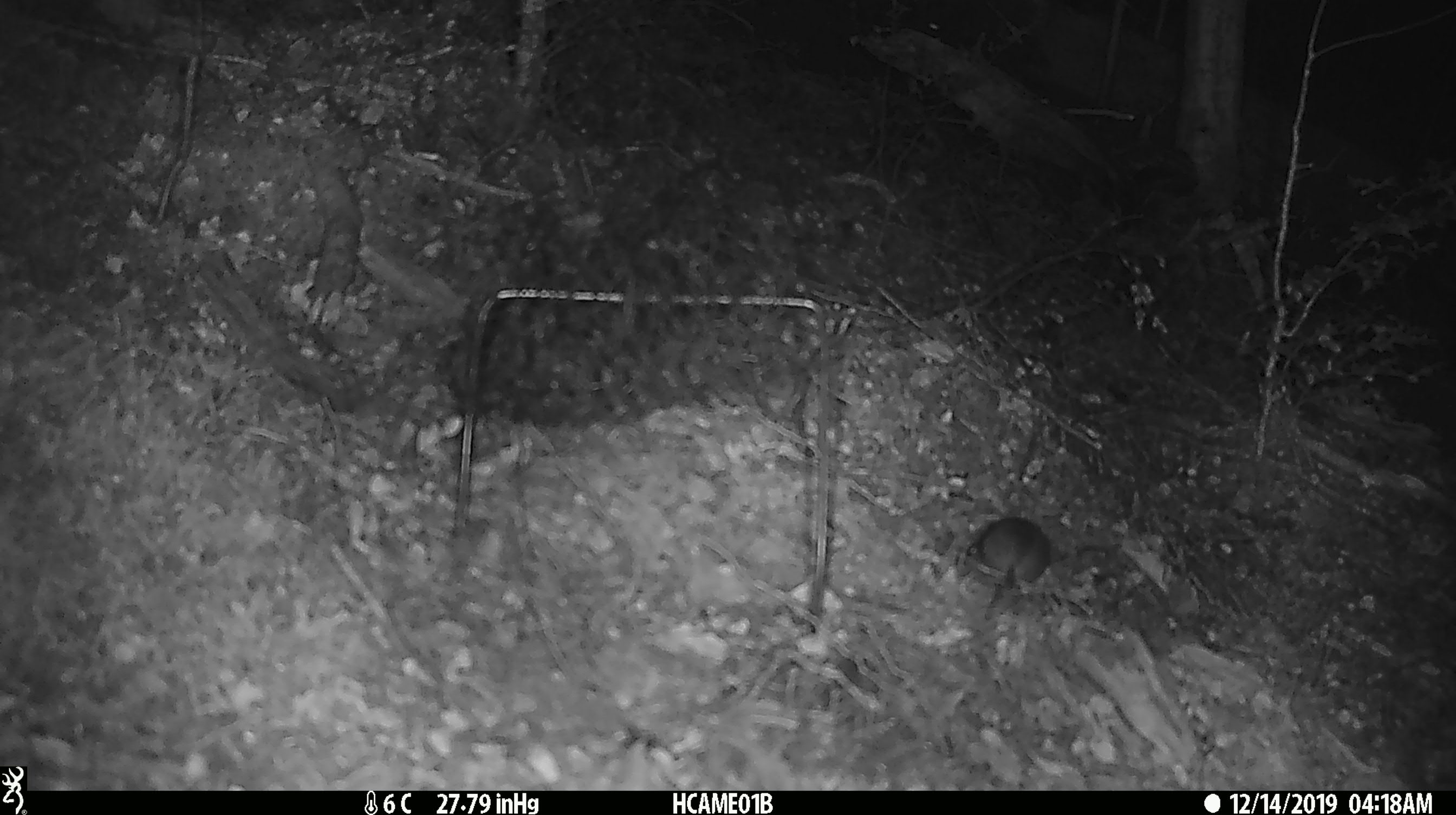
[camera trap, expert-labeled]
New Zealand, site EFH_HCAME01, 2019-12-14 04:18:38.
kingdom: Animalia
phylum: Chordata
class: Mammalia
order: Rodentia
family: Muridae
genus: Mus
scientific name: Mus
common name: mouse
Mouse (Mus).